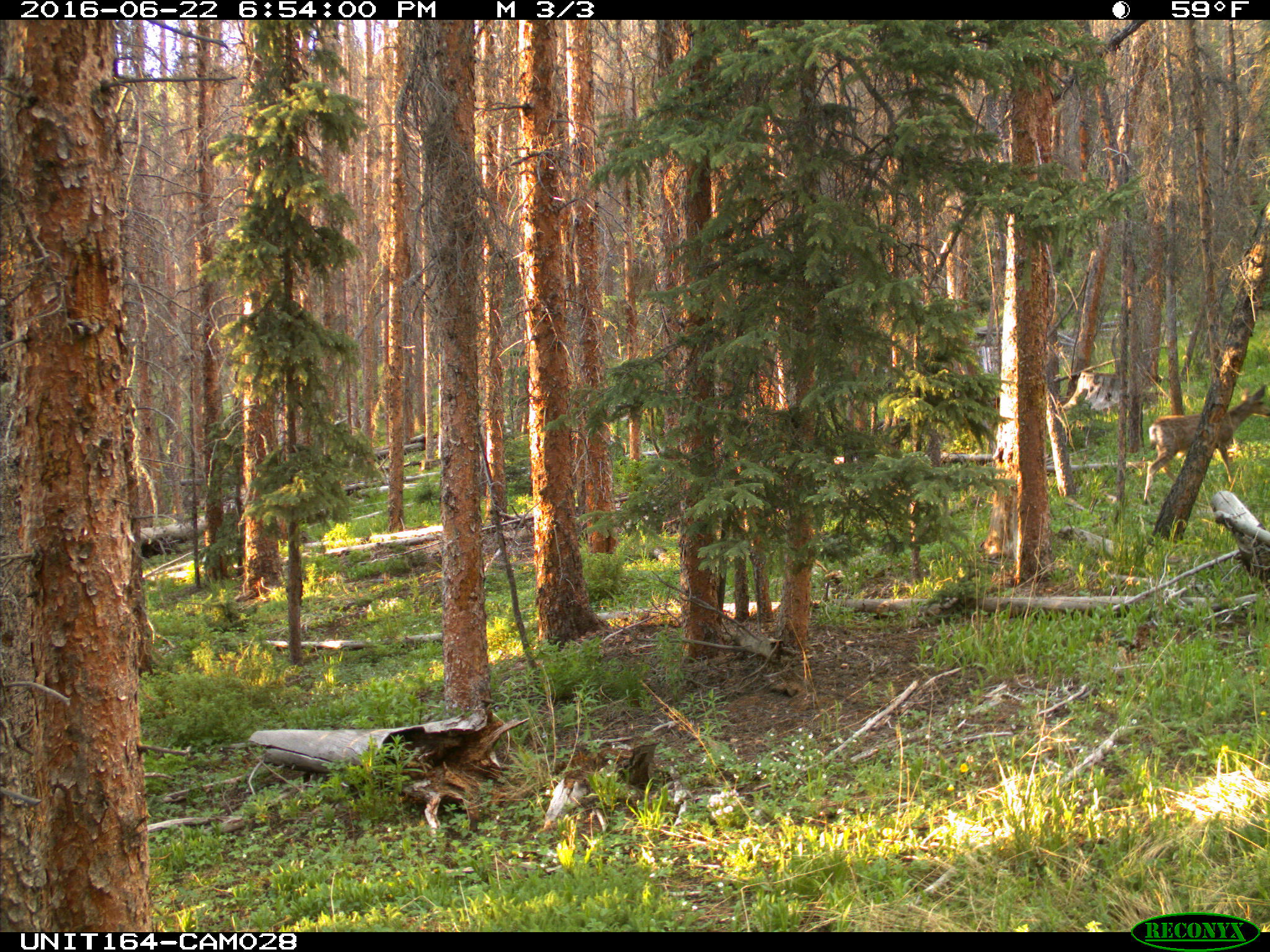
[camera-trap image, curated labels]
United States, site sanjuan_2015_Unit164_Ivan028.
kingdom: Animalia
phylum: Chordata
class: Mammalia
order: Artiodactyla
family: Cervidae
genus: Odocoileus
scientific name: Odocoileus hemionus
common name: mule deer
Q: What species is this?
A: Odocoileus hemionus (mule deer).